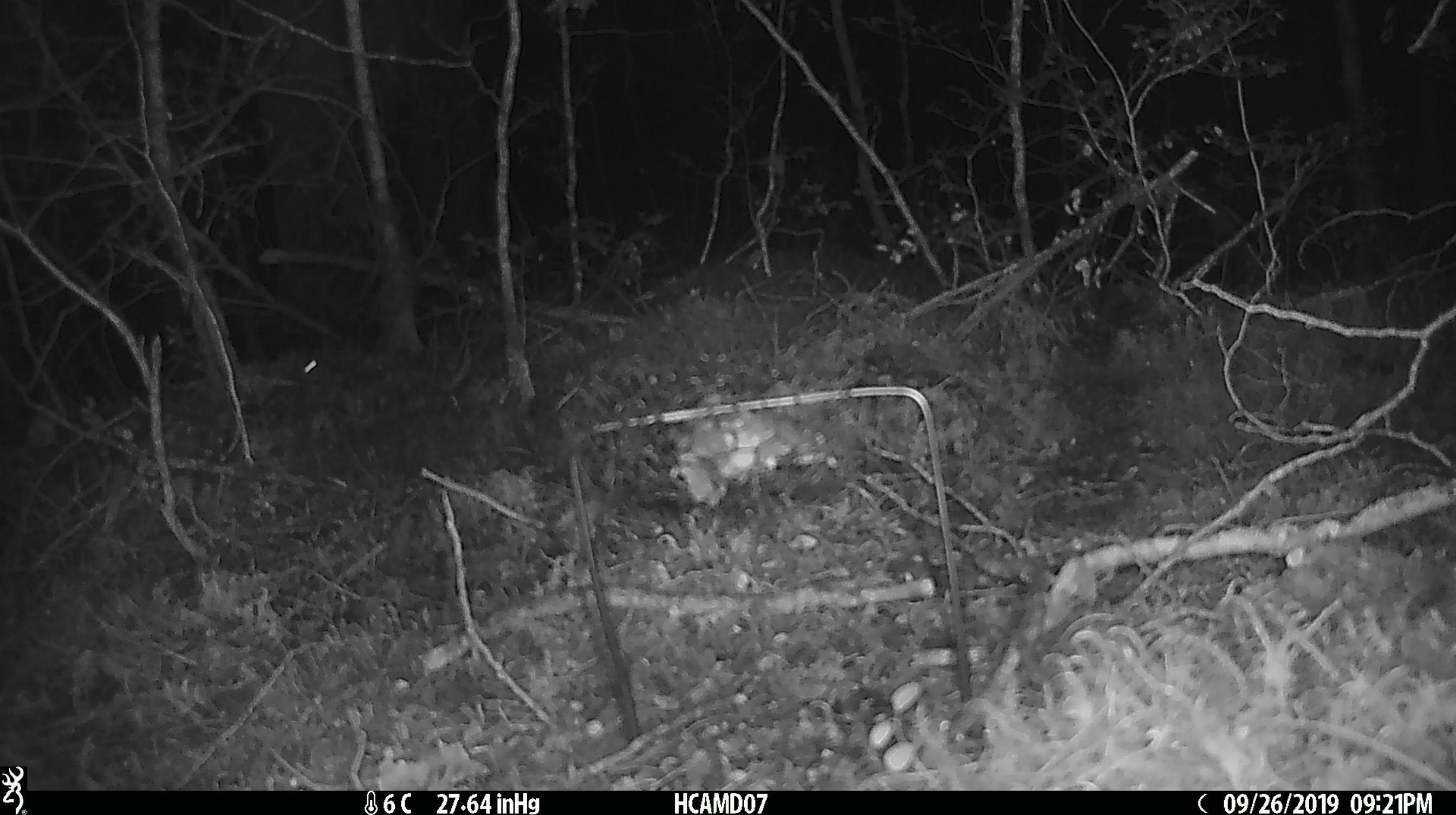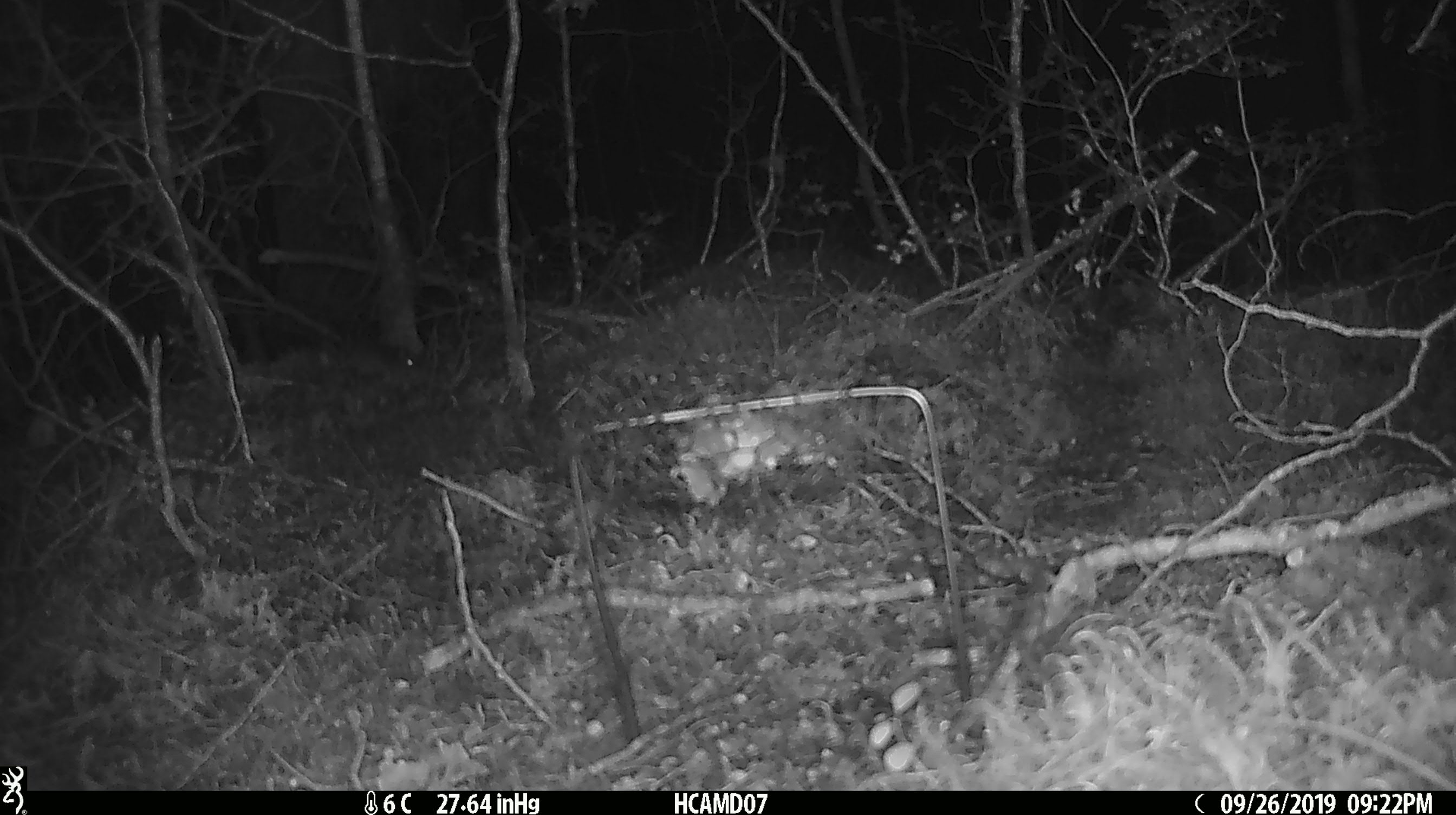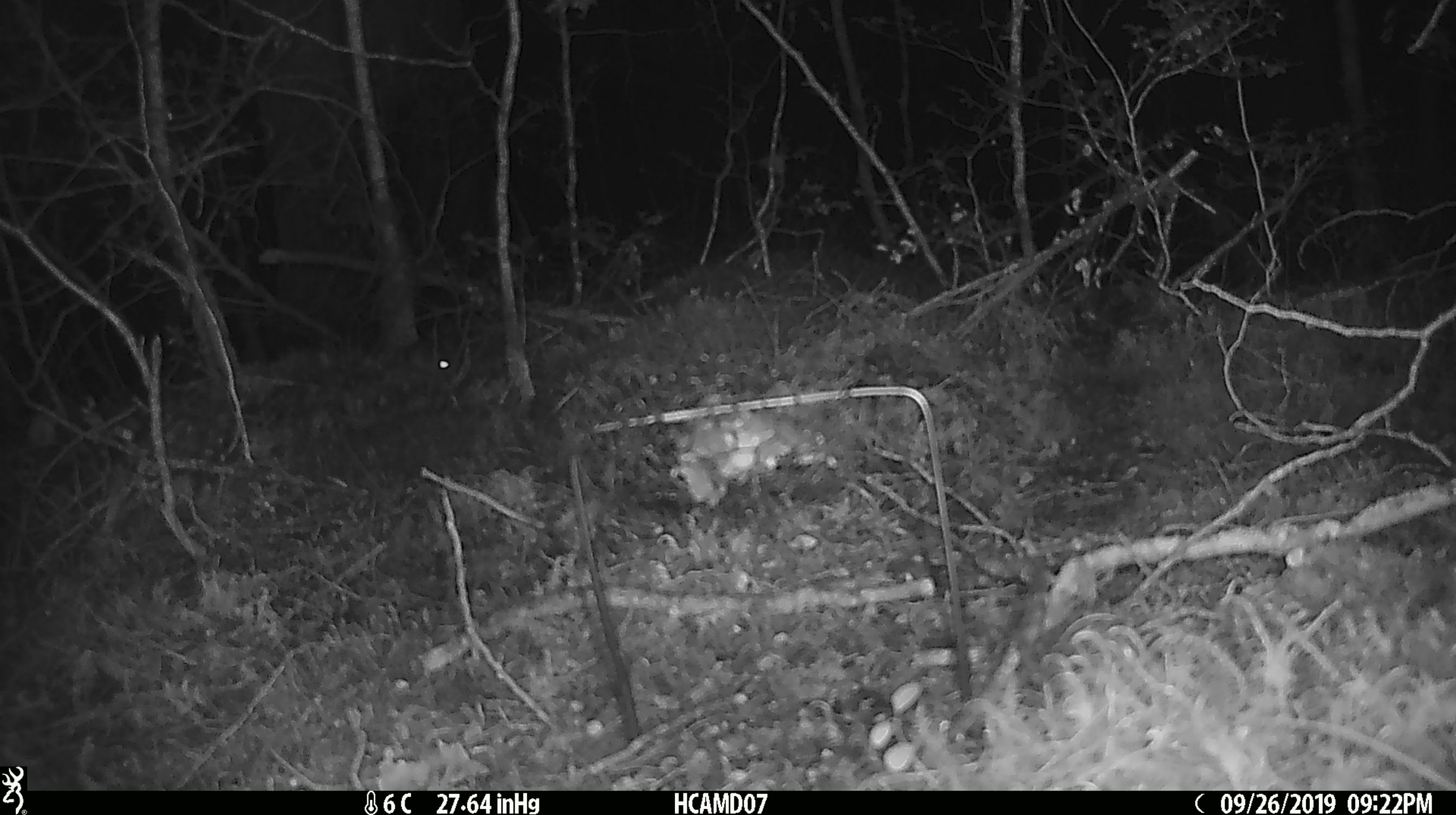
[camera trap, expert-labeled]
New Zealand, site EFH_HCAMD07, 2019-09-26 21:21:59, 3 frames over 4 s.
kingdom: Animalia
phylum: Chordata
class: Mammalia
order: Rodentia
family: Muridae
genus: Mus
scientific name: Mus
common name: mouse